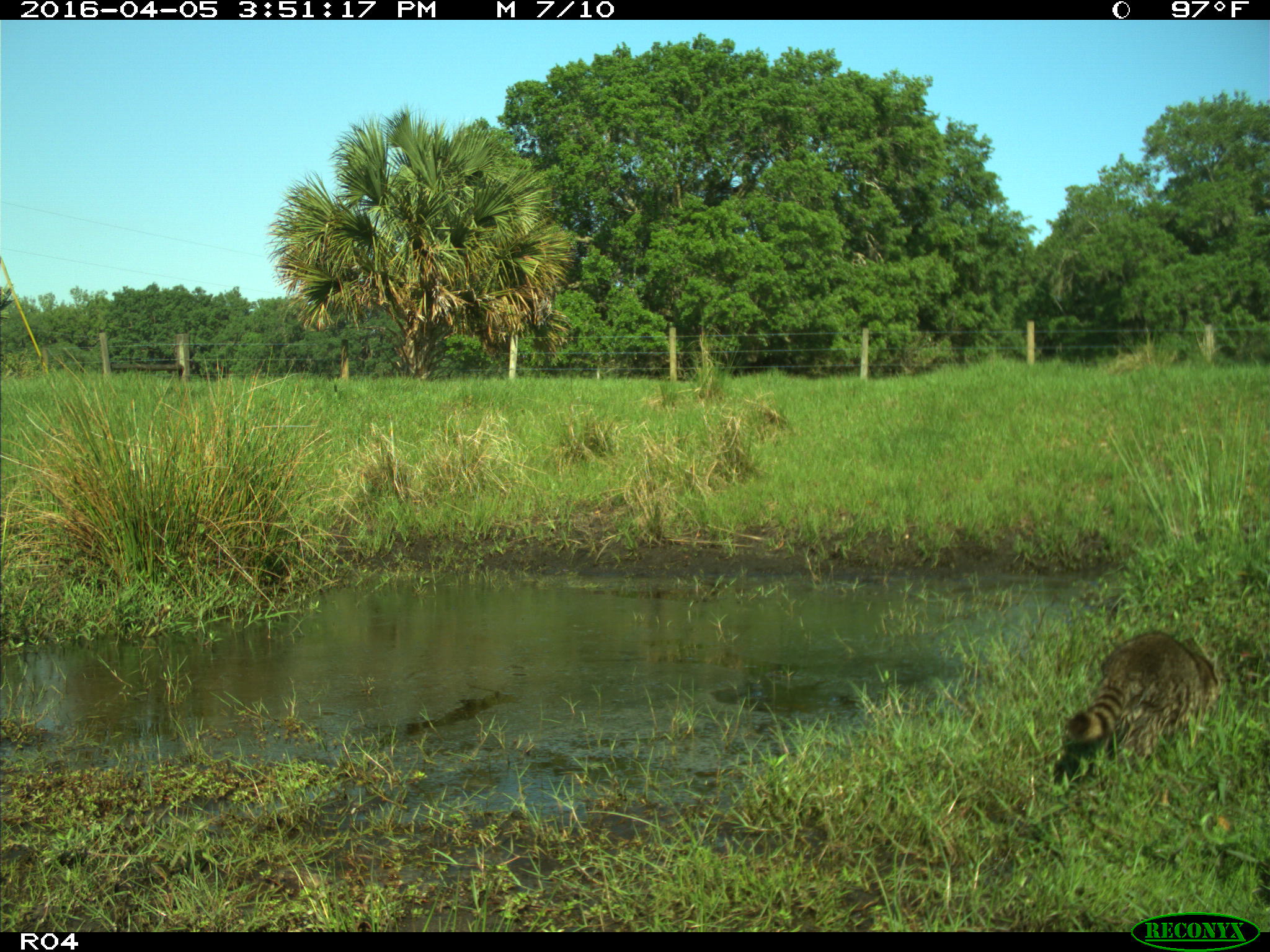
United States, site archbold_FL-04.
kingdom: Animalia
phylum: Chordata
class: Mammalia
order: Carnivora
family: Procyonidae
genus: Procyon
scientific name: Procyon lotor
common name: common raccoon